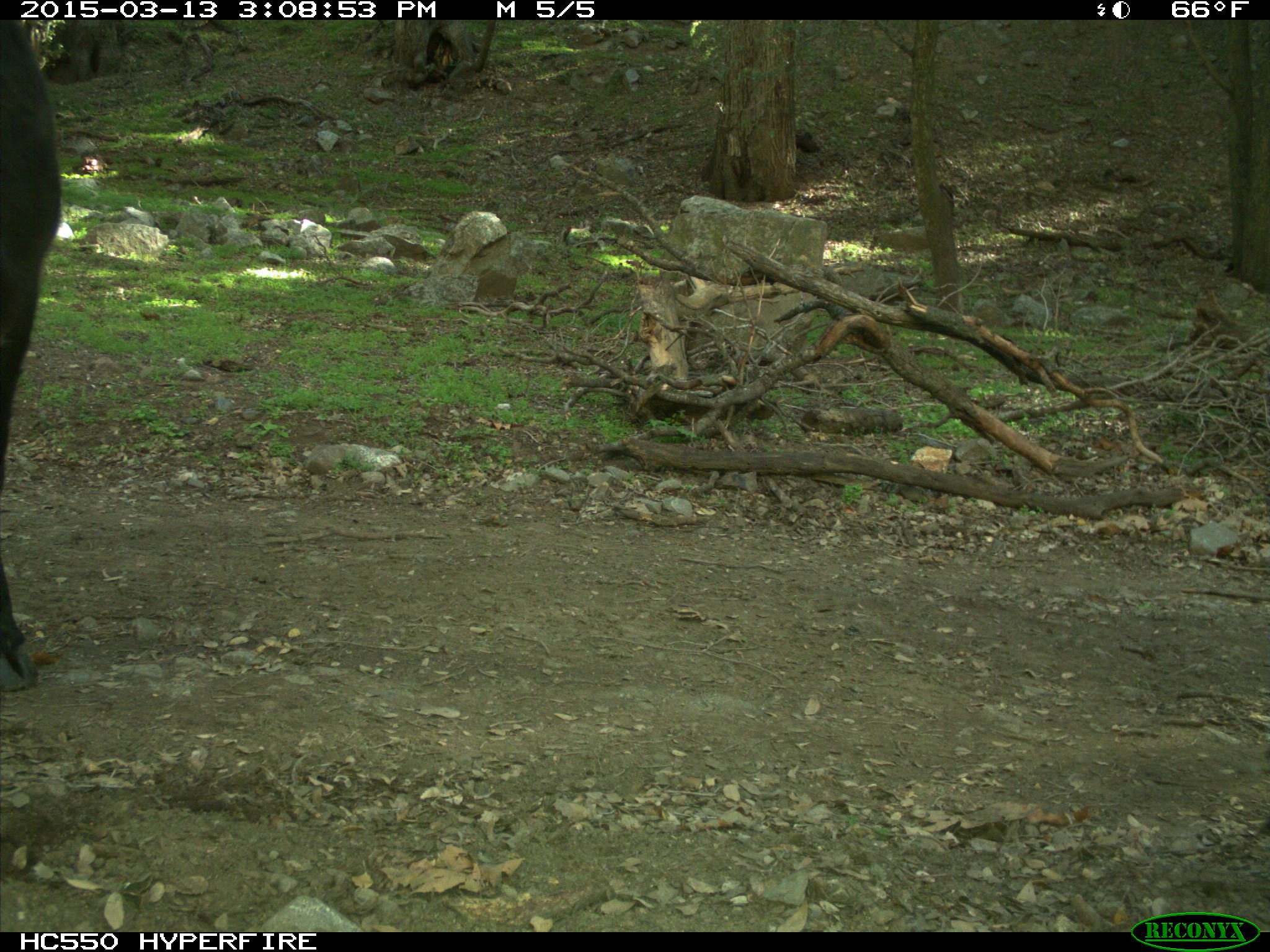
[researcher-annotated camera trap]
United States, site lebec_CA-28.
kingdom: Animalia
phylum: Chordata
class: Mammalia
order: Artiodactyla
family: Bovidae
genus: Bos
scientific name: Bos taurus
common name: domestic cow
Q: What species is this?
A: Bos taurus (domestic cow).